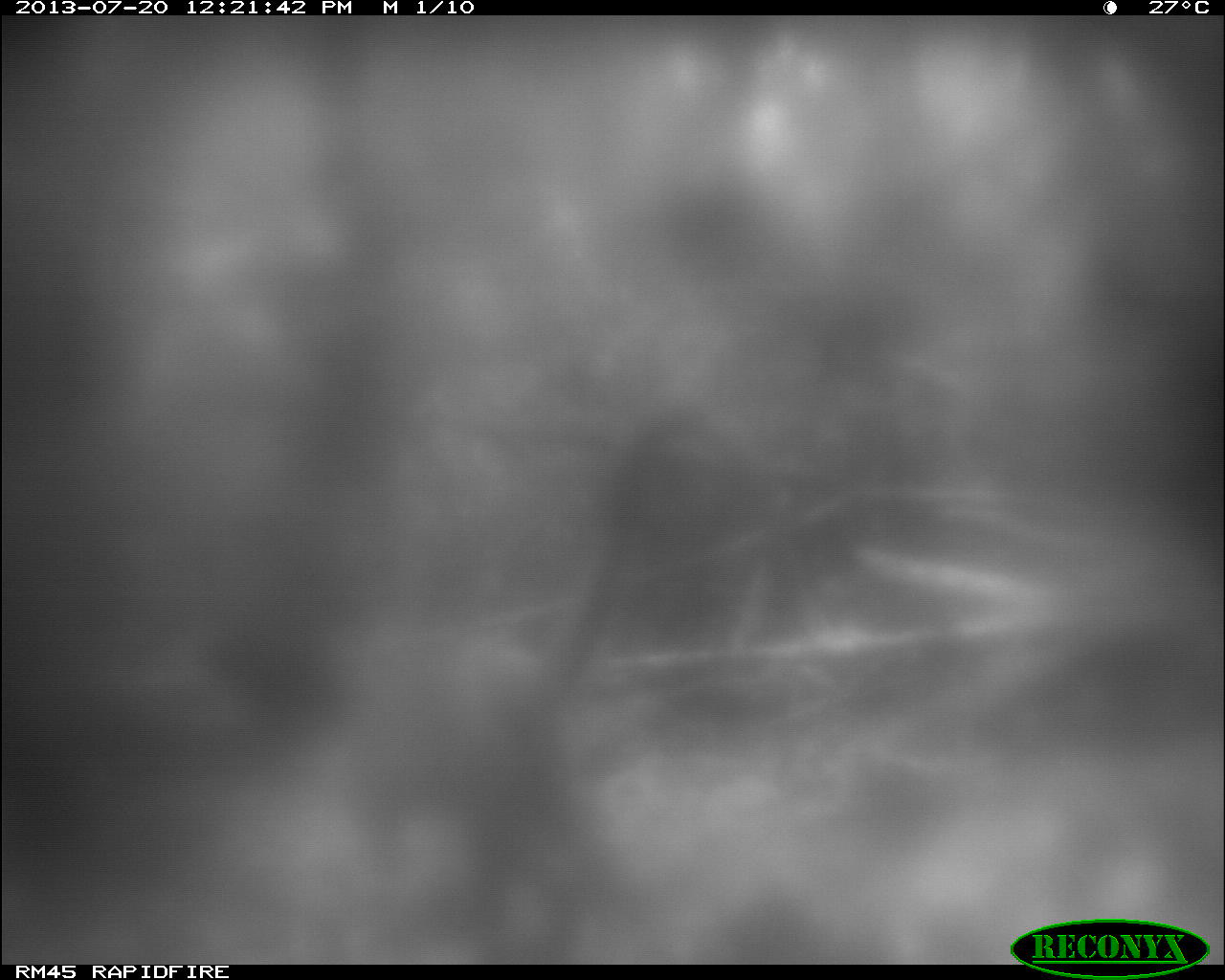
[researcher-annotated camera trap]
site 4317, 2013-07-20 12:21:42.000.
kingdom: Animalia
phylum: Chordata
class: Mammalia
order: Carnivora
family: Procyonidae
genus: Nasua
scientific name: Nasua narica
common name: white-nosed coati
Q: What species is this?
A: Nasua narica (white-nosed coati).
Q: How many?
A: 1.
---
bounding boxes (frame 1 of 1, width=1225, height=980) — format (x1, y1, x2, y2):
nasua narica: (311, 409, 695, 952)